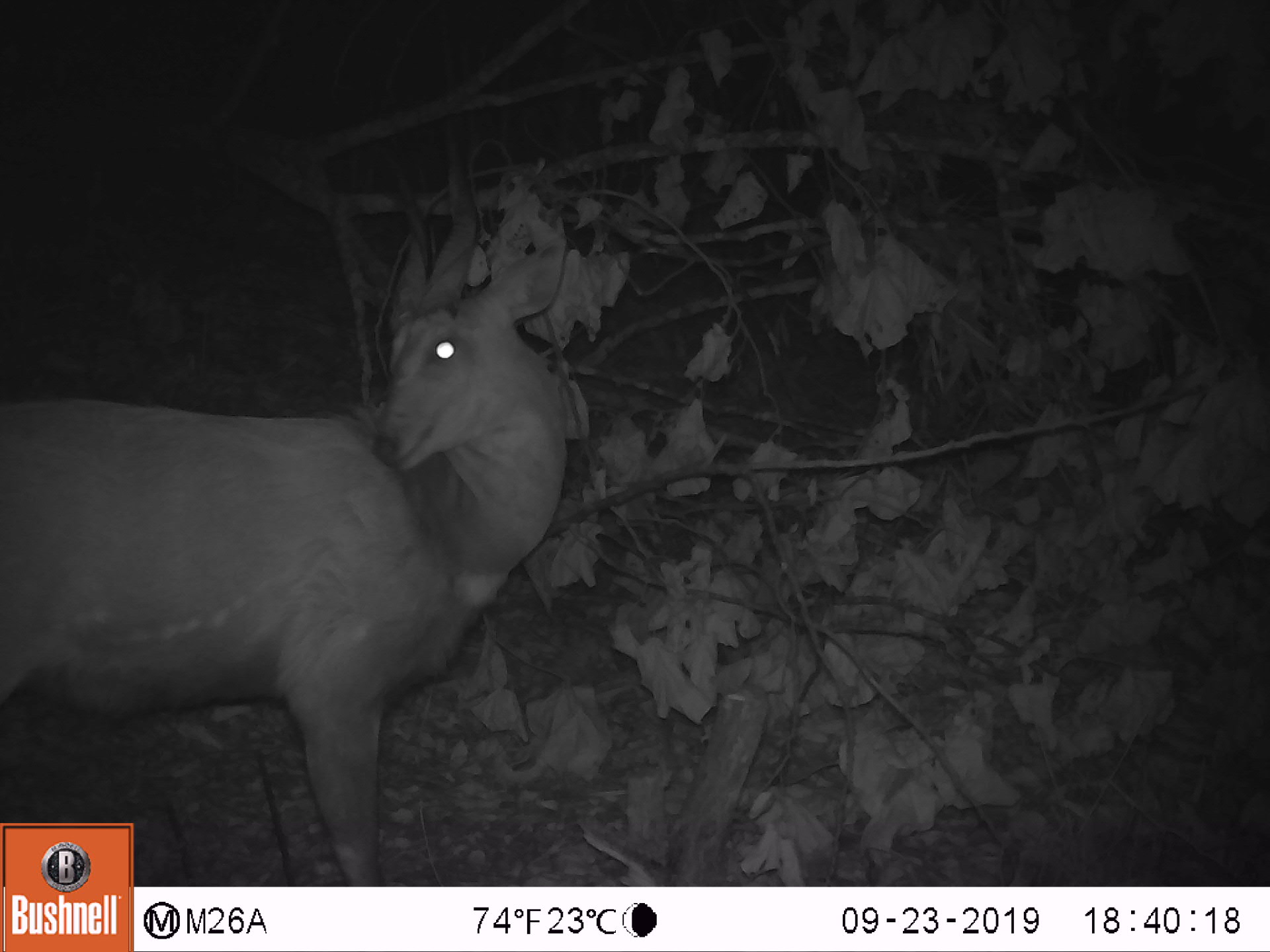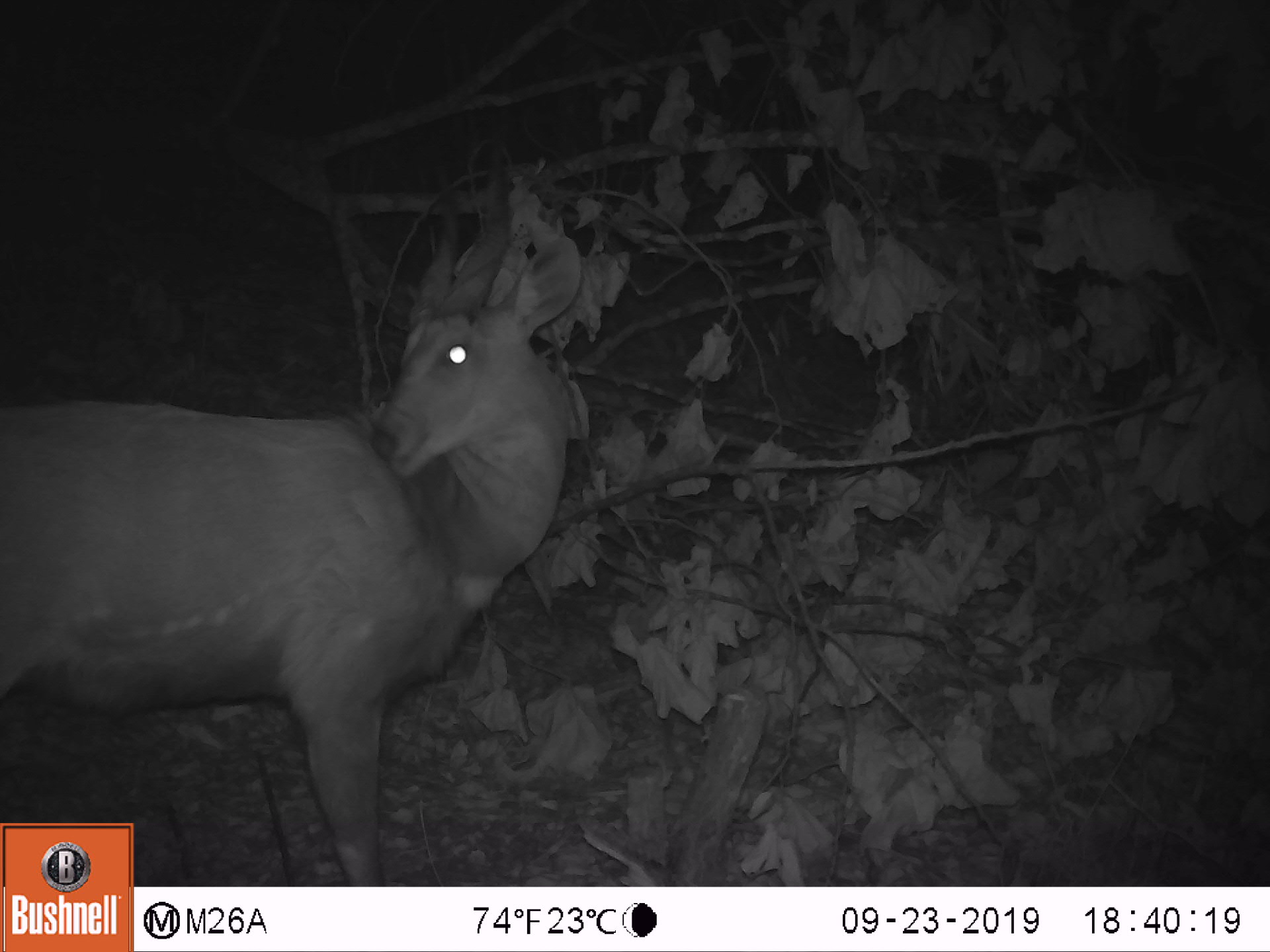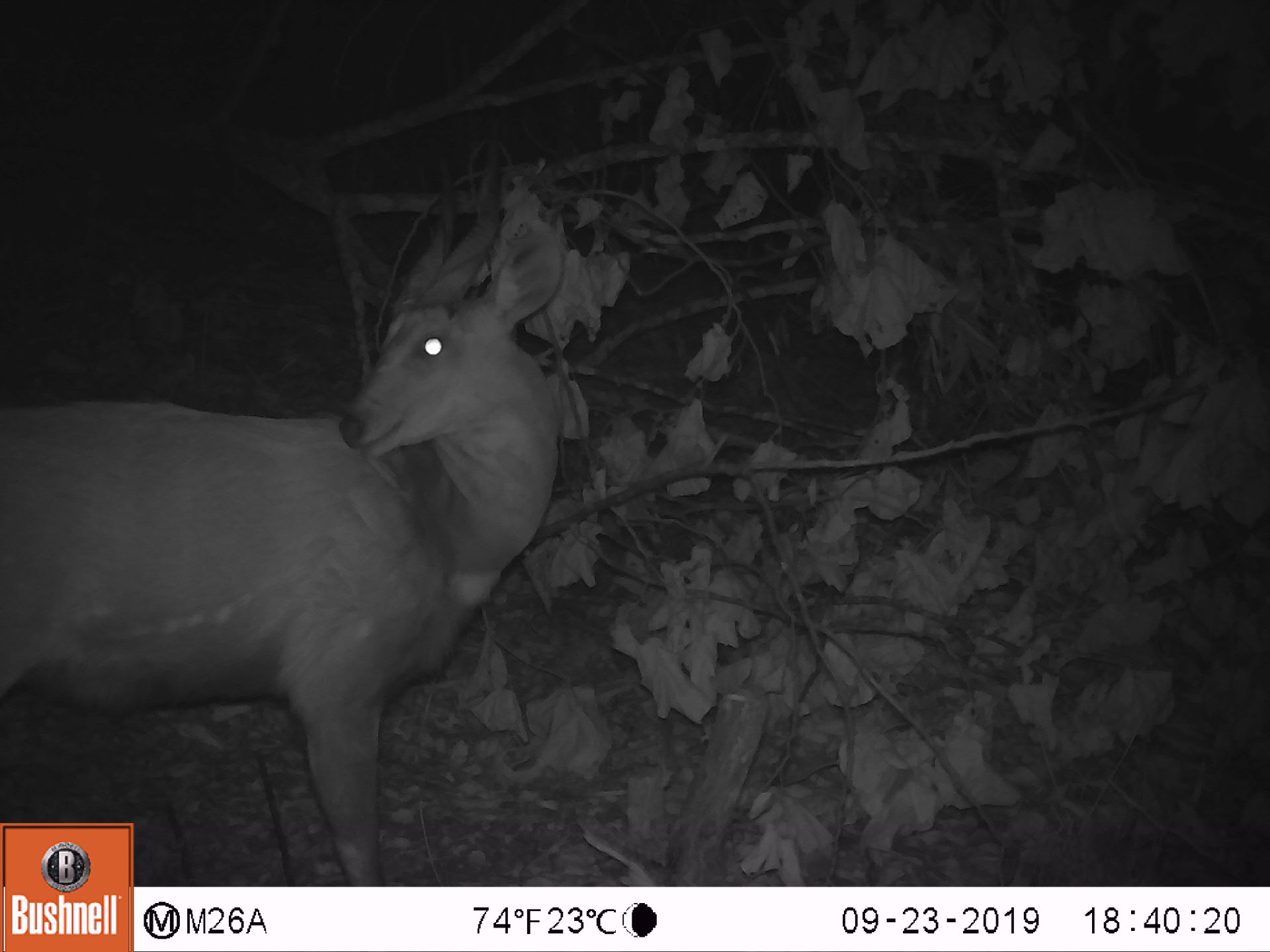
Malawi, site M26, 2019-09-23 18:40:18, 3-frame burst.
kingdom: Animalia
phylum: Chordata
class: Mammalia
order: Artiodactyla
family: Bovidae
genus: Tragelaphus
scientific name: Tragelaphus sylvaticus sylvaticus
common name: cape bushbuck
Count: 1.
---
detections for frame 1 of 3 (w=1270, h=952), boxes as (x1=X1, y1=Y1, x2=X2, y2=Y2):
cape bushbuck: (x1=135, y1=122, x2=578, y2=883)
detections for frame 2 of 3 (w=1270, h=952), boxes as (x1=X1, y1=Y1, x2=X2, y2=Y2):
cape bushbuck: (x1=136, y1=134, x2=583, y2=885)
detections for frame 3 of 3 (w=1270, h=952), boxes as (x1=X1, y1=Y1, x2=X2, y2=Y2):
cape bushbuck: (x1=134, y1=125, x2=572, y2=885)